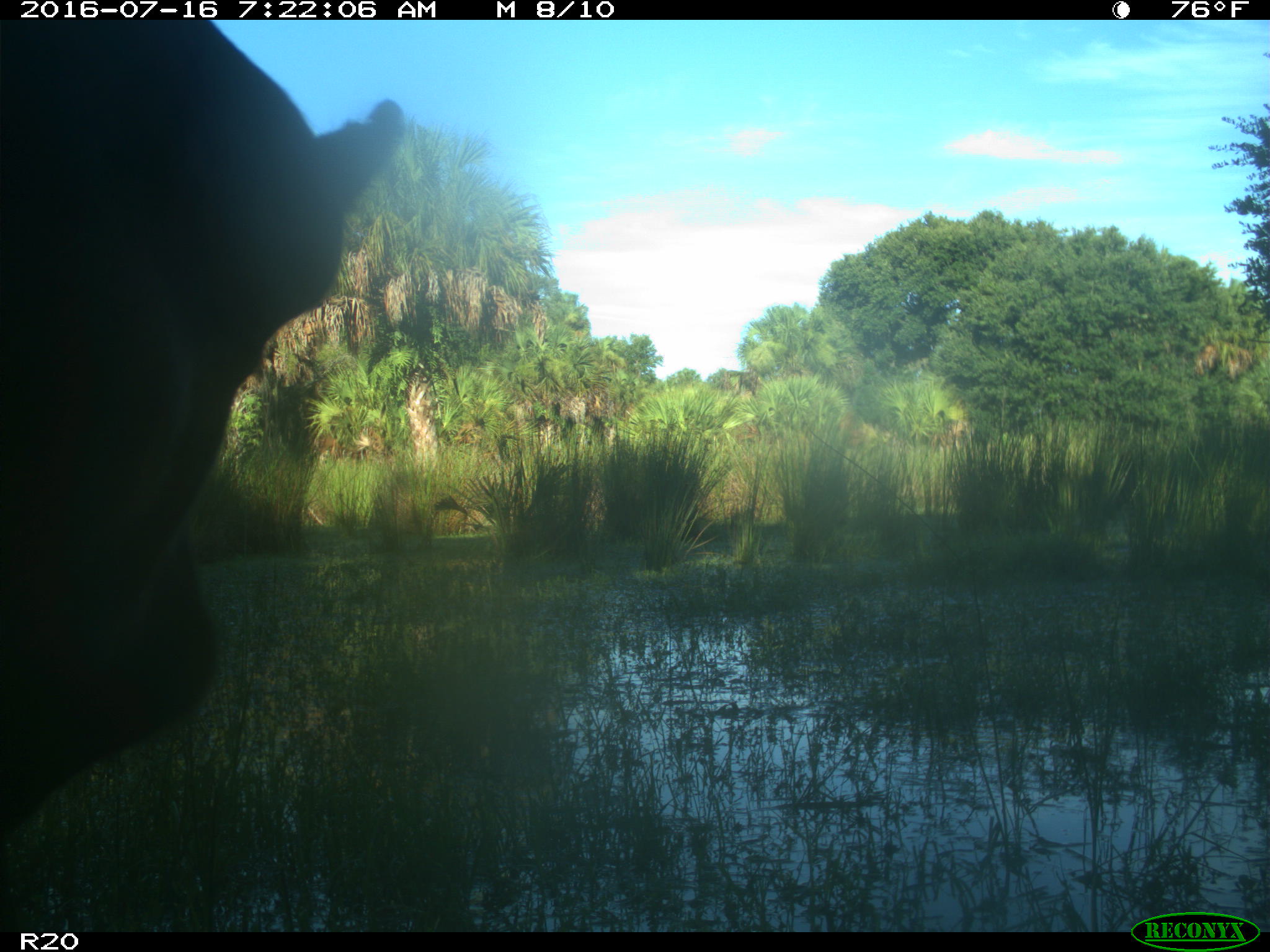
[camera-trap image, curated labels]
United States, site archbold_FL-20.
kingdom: Animalia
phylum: Chordata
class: Mammalia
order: Artiodactyla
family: Bovidae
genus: Bos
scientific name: Bos taurus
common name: domestic cow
Bos taurus (domestic cow).